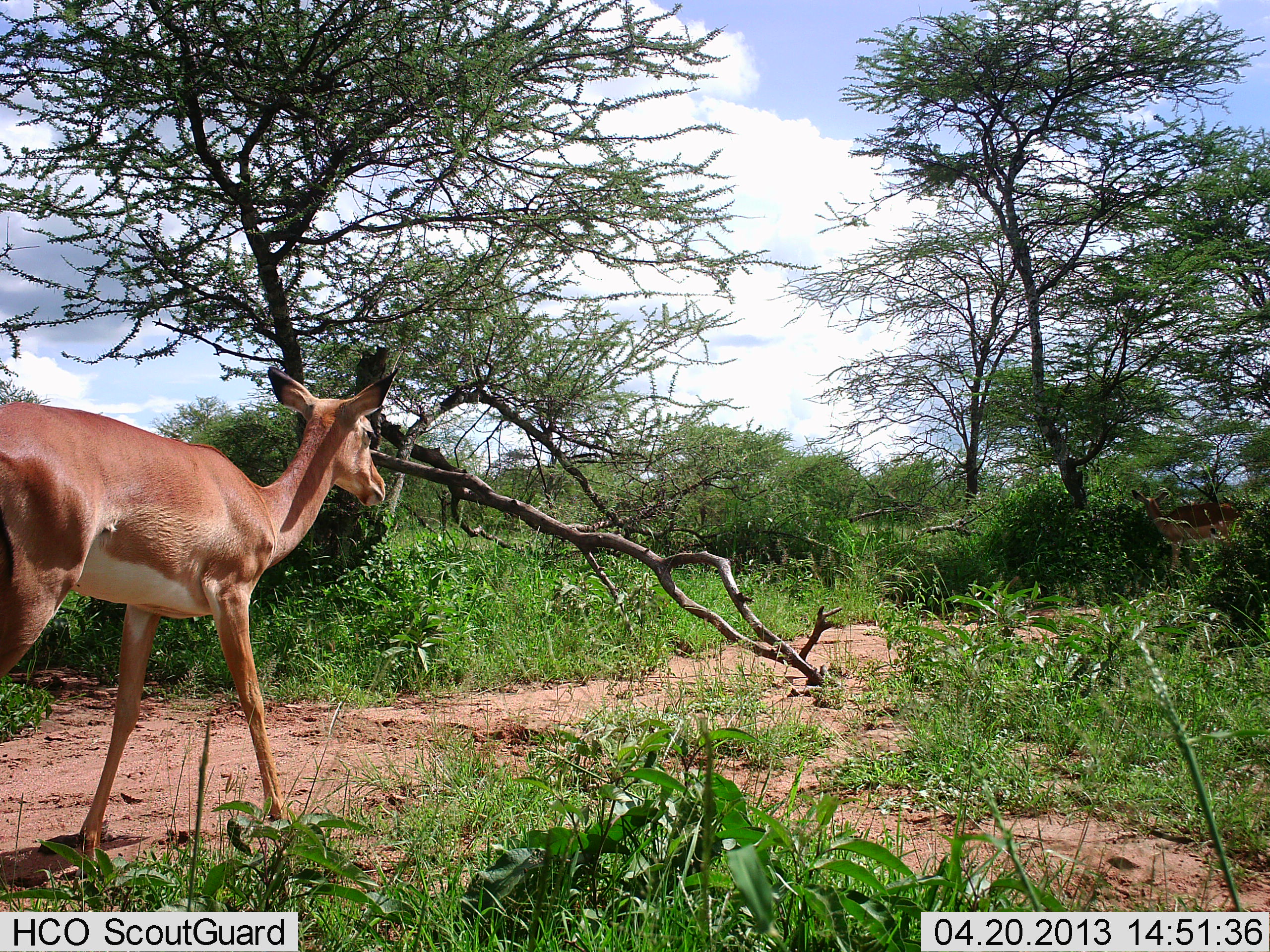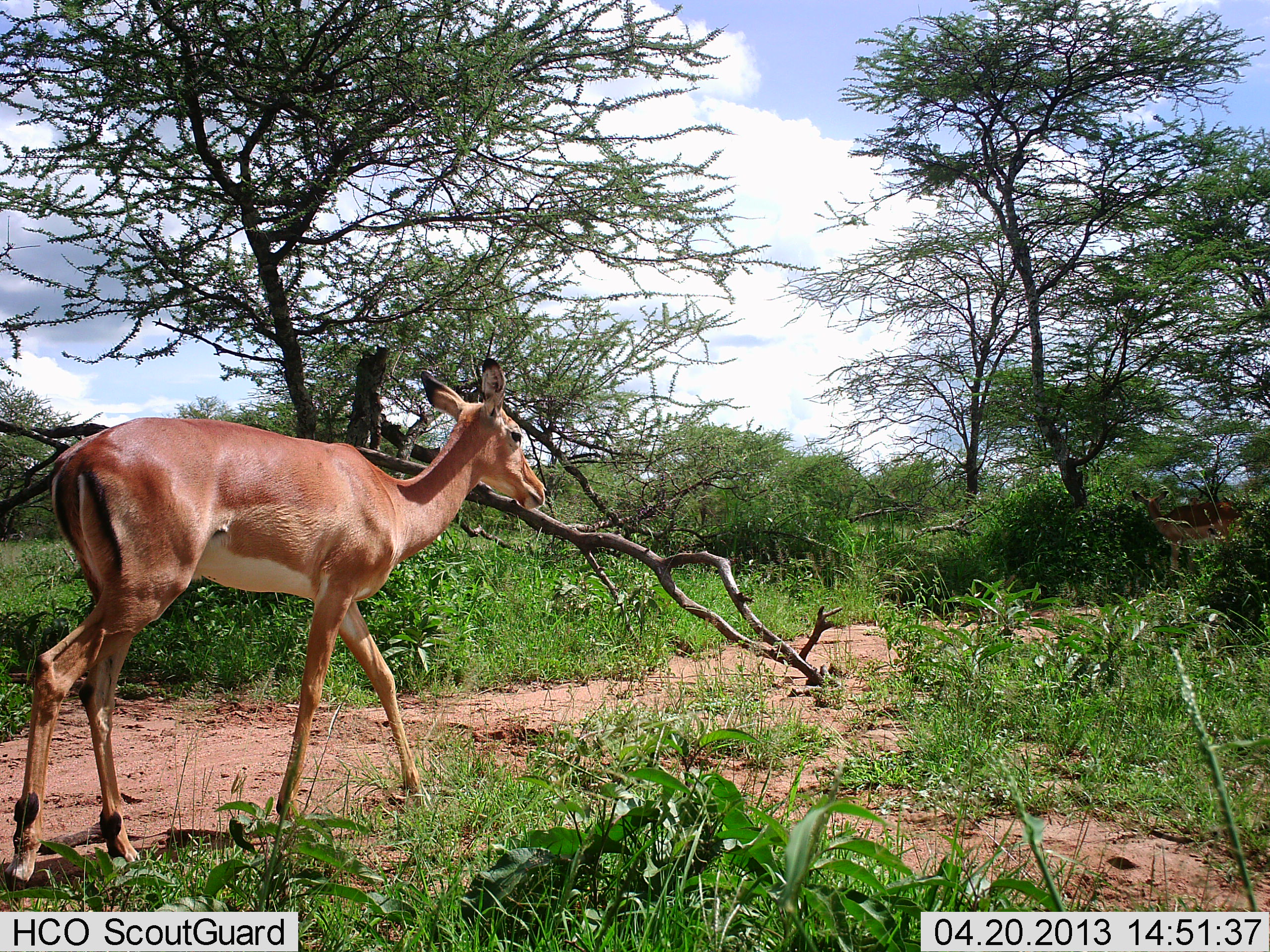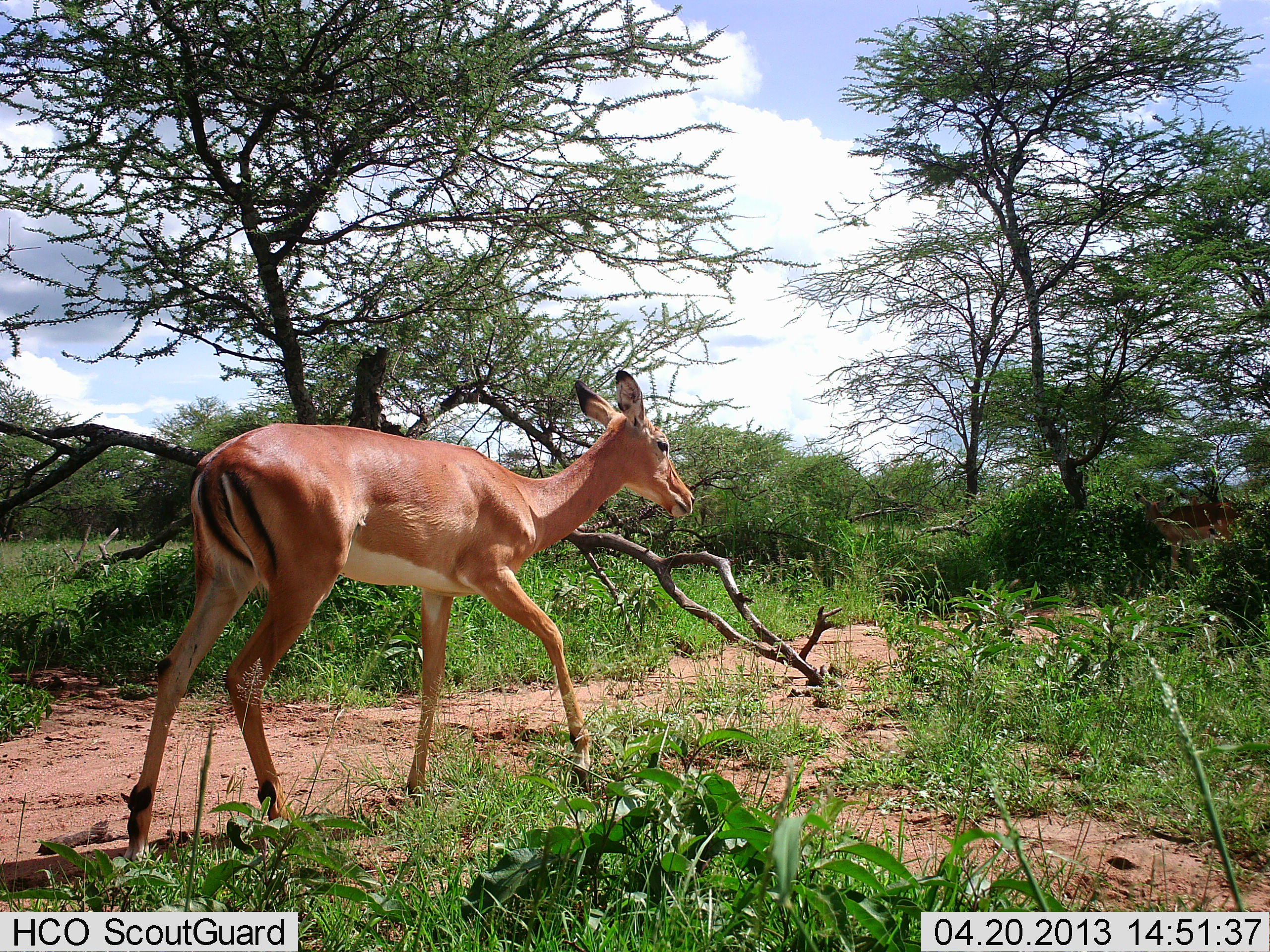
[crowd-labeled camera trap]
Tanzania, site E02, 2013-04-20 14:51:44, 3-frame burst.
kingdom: Animalia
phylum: Chordata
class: Mammalia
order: Artiodactyla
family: Bovidae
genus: Aepyceros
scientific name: Aepyceros melampus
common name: impala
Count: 2.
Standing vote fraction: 70%.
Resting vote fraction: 0%.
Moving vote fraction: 100%.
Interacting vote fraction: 0%.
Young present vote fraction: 0%.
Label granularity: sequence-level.